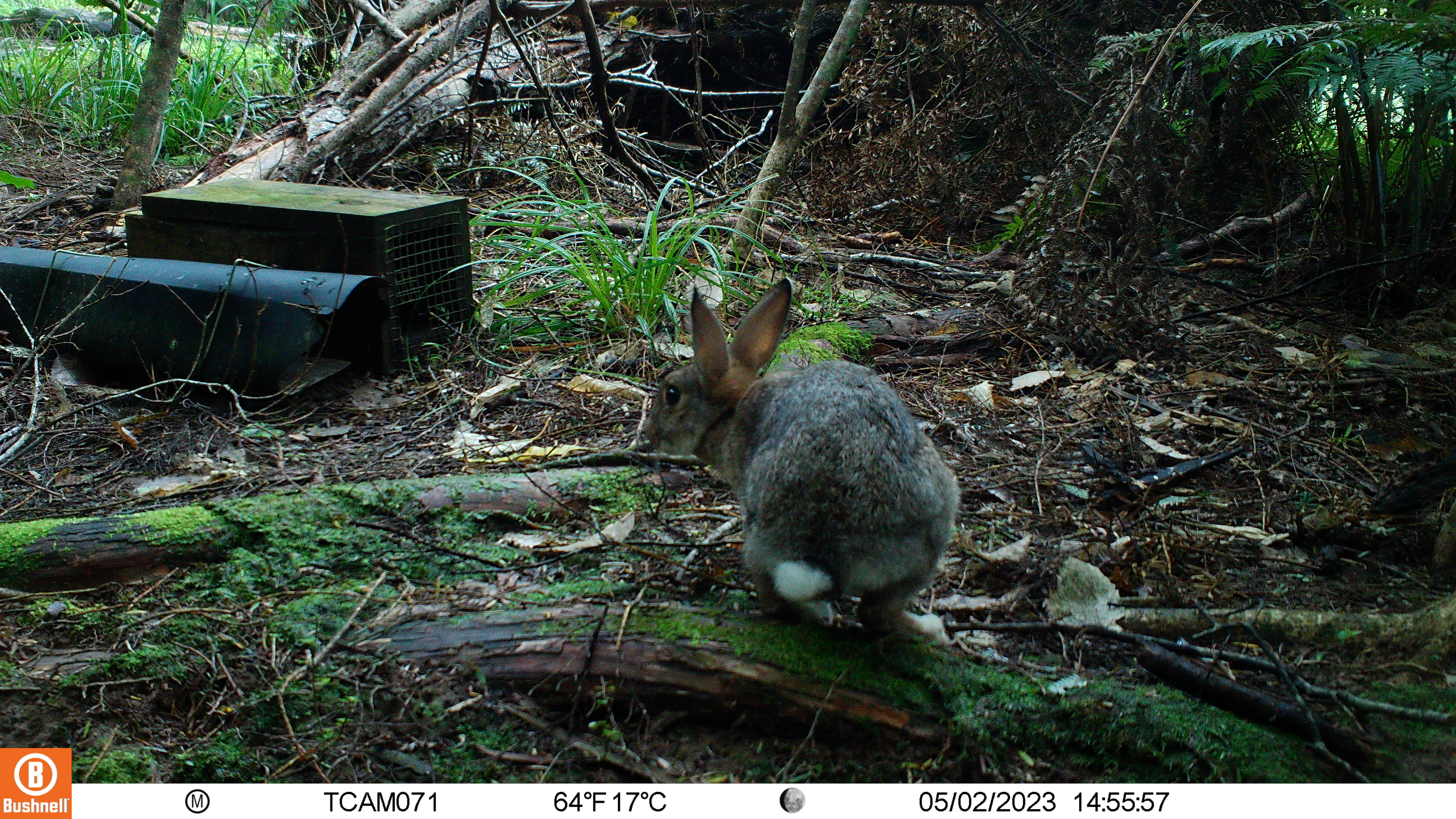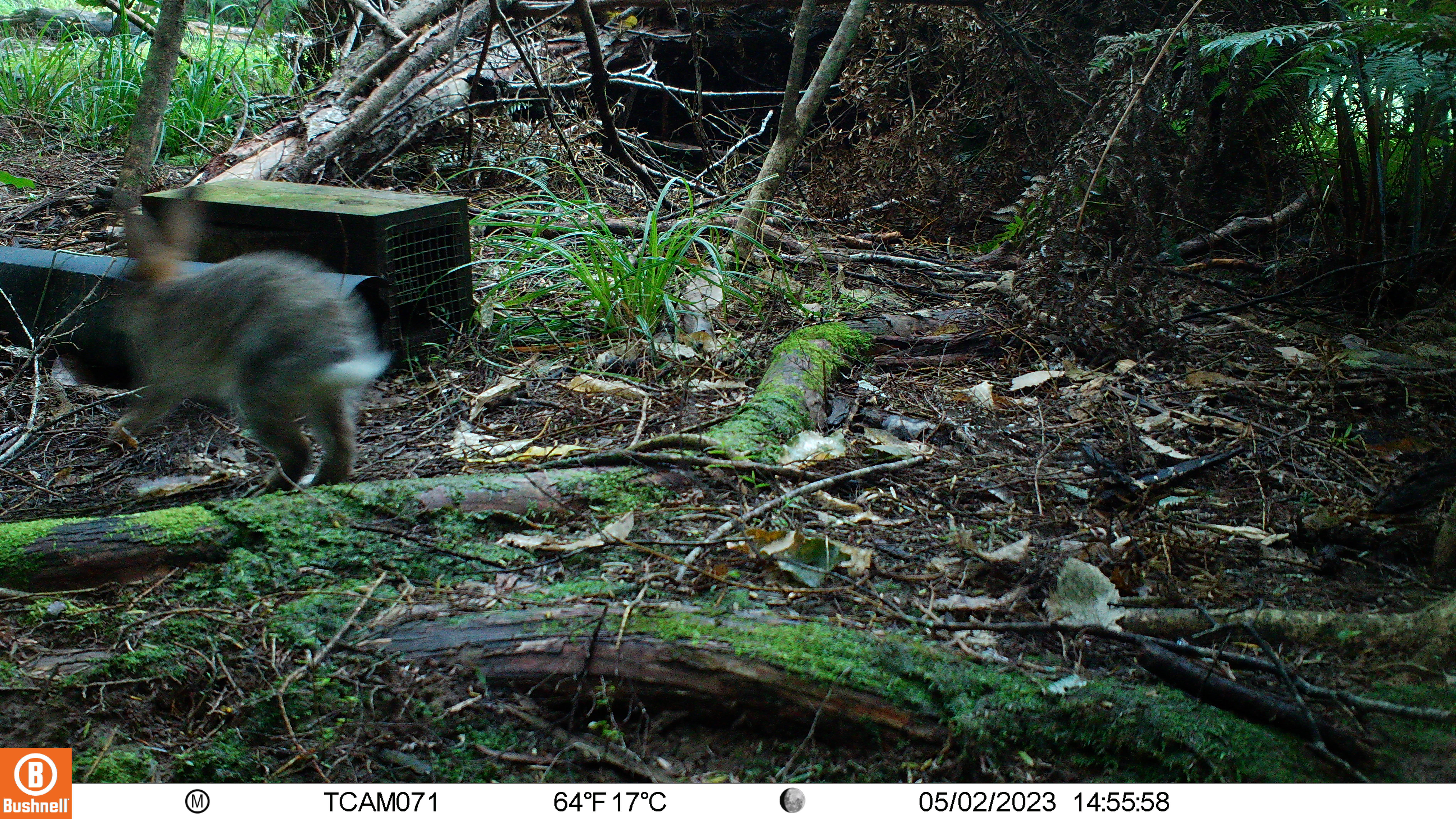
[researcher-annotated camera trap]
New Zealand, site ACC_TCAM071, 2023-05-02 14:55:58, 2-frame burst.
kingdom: Animalia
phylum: Chordata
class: Mammalia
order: Lagomorpha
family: Leporidae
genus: Oryctolagus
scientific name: Oryctolagus cuniculus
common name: european rabbit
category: rabbit